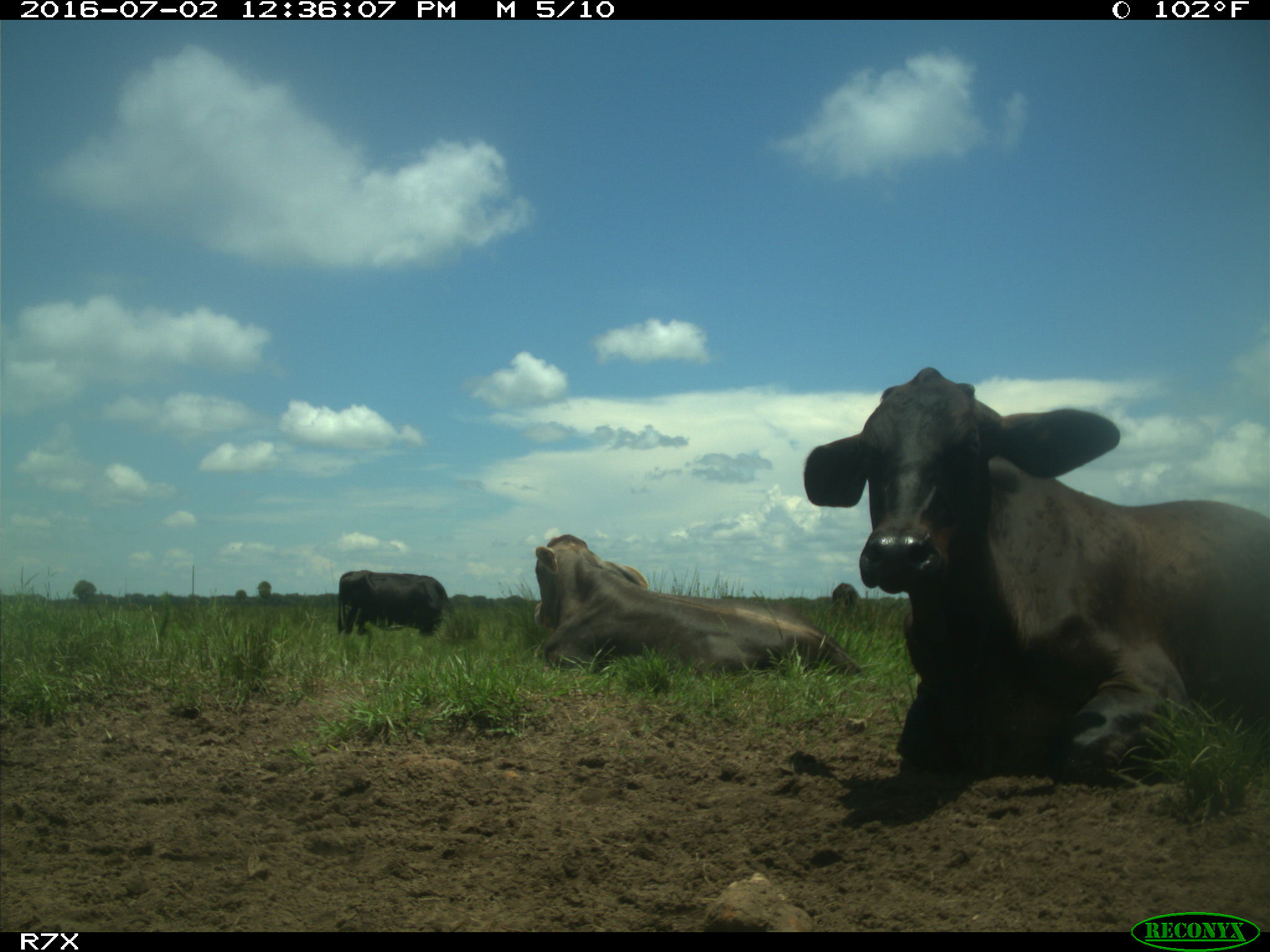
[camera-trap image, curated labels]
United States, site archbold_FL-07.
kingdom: Animalia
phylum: Chordata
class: Mammalia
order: Artiodactyla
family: Bovidae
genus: Bos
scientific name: Bos taurus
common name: domestic cow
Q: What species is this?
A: Bos taurus (domestic cow).